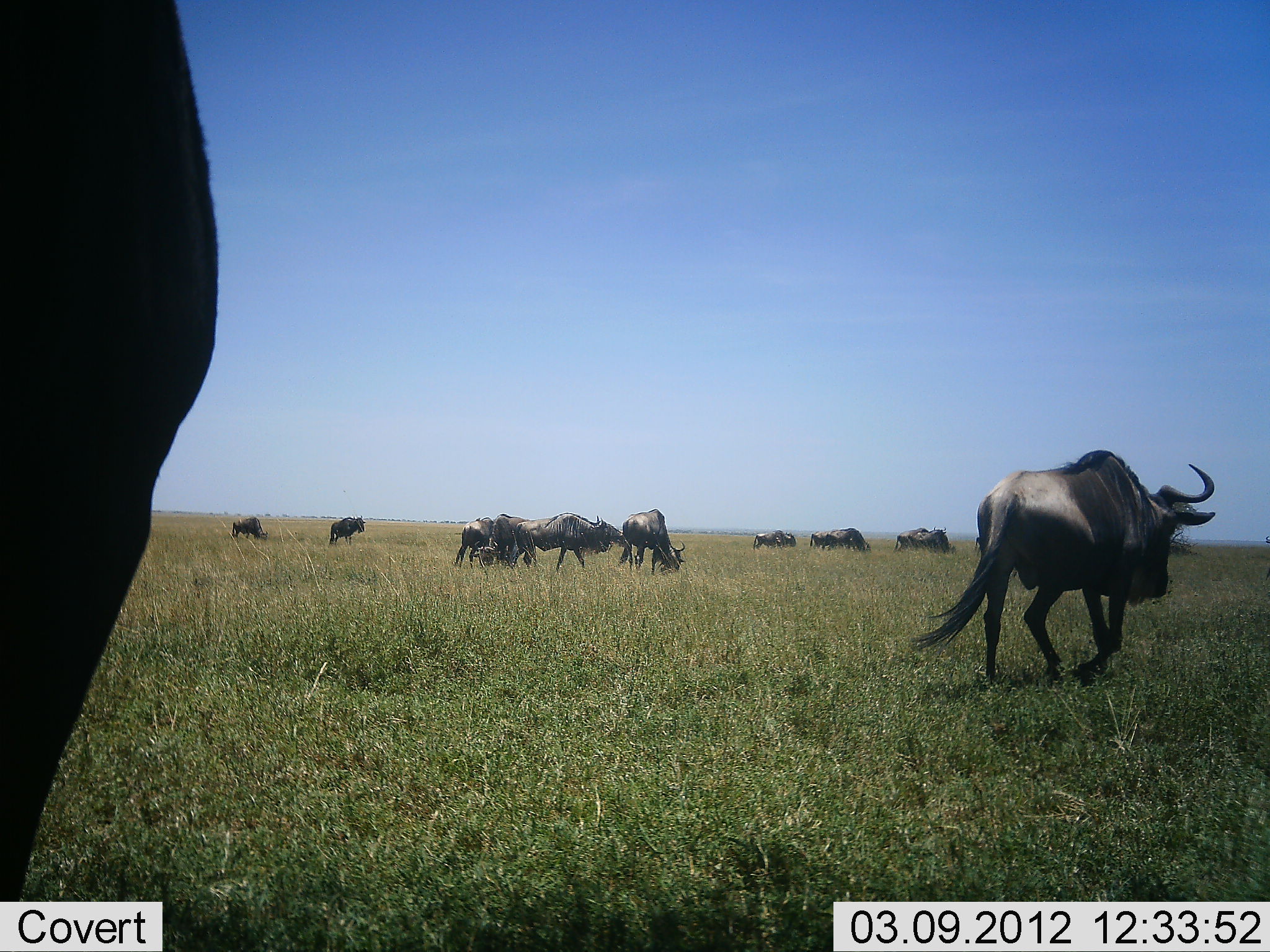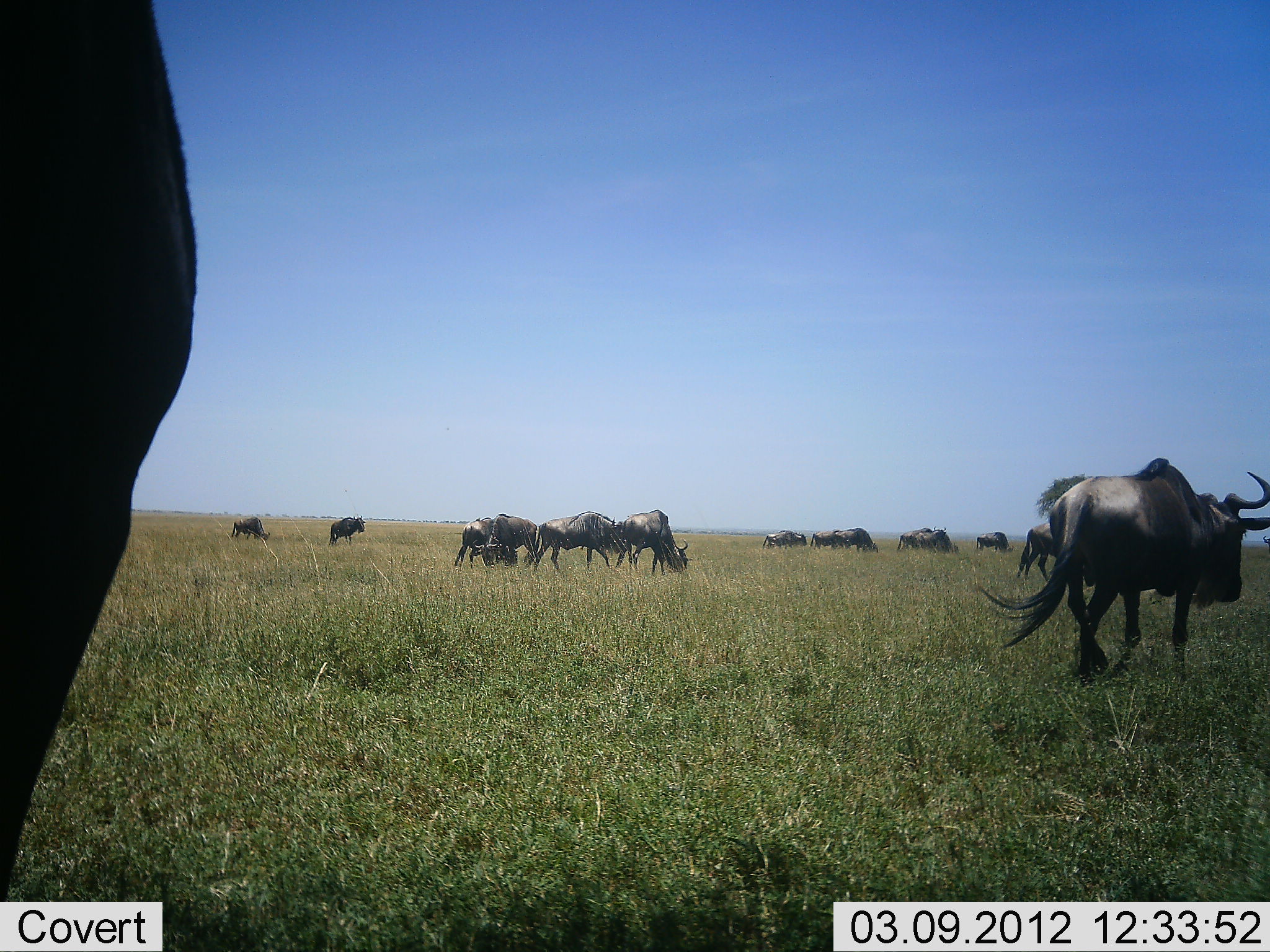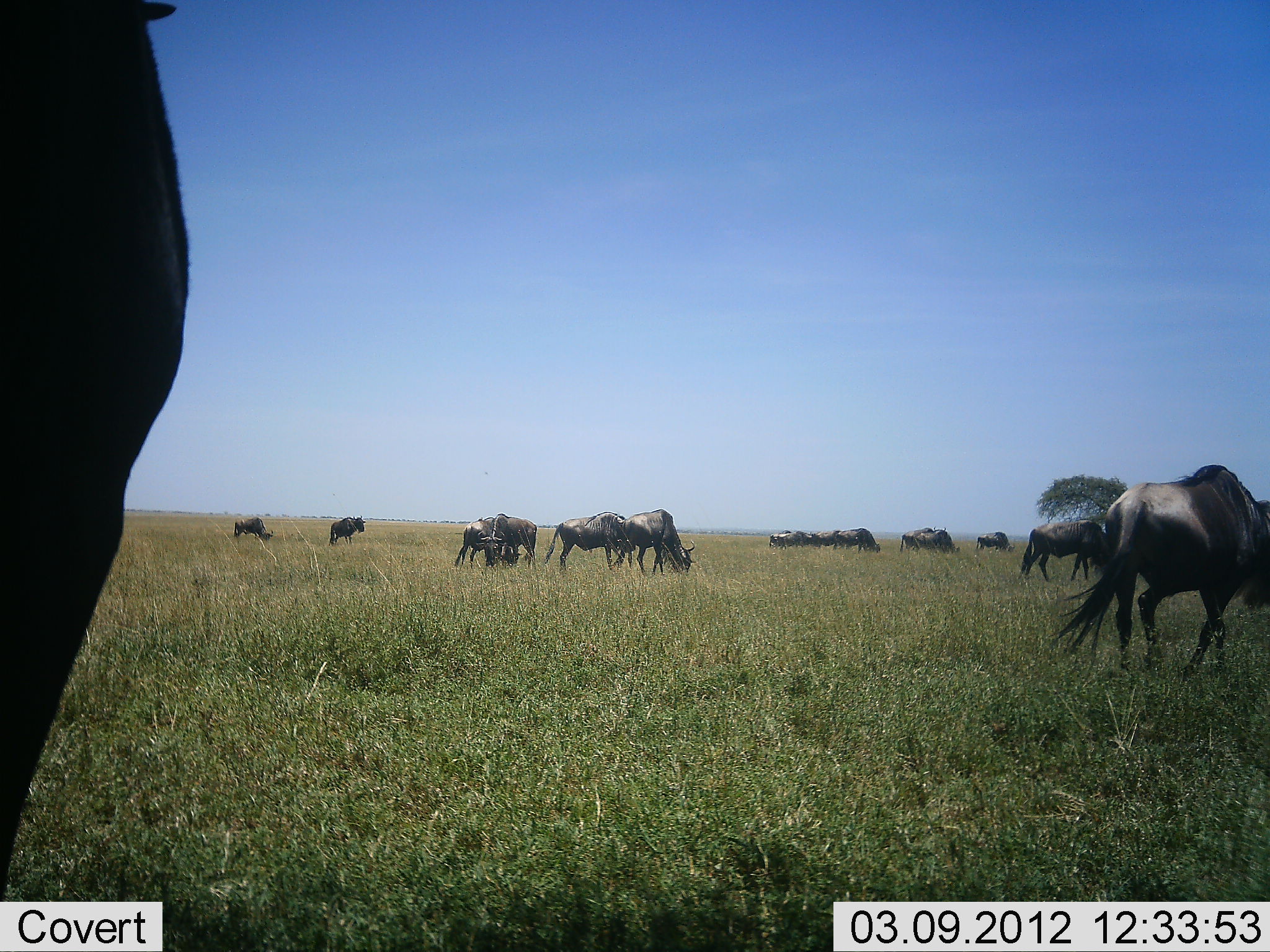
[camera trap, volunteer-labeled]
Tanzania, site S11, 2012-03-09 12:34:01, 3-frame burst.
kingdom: Animalia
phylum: Chordata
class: Mammalia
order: Artiodactyla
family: Bovidae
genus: Connochaetes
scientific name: Connochaetes taurinus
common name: blue wildebeest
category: wildebeest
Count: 11-50.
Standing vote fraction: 58%.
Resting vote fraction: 8%.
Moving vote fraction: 83%.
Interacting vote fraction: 0%.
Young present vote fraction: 8%.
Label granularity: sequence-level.